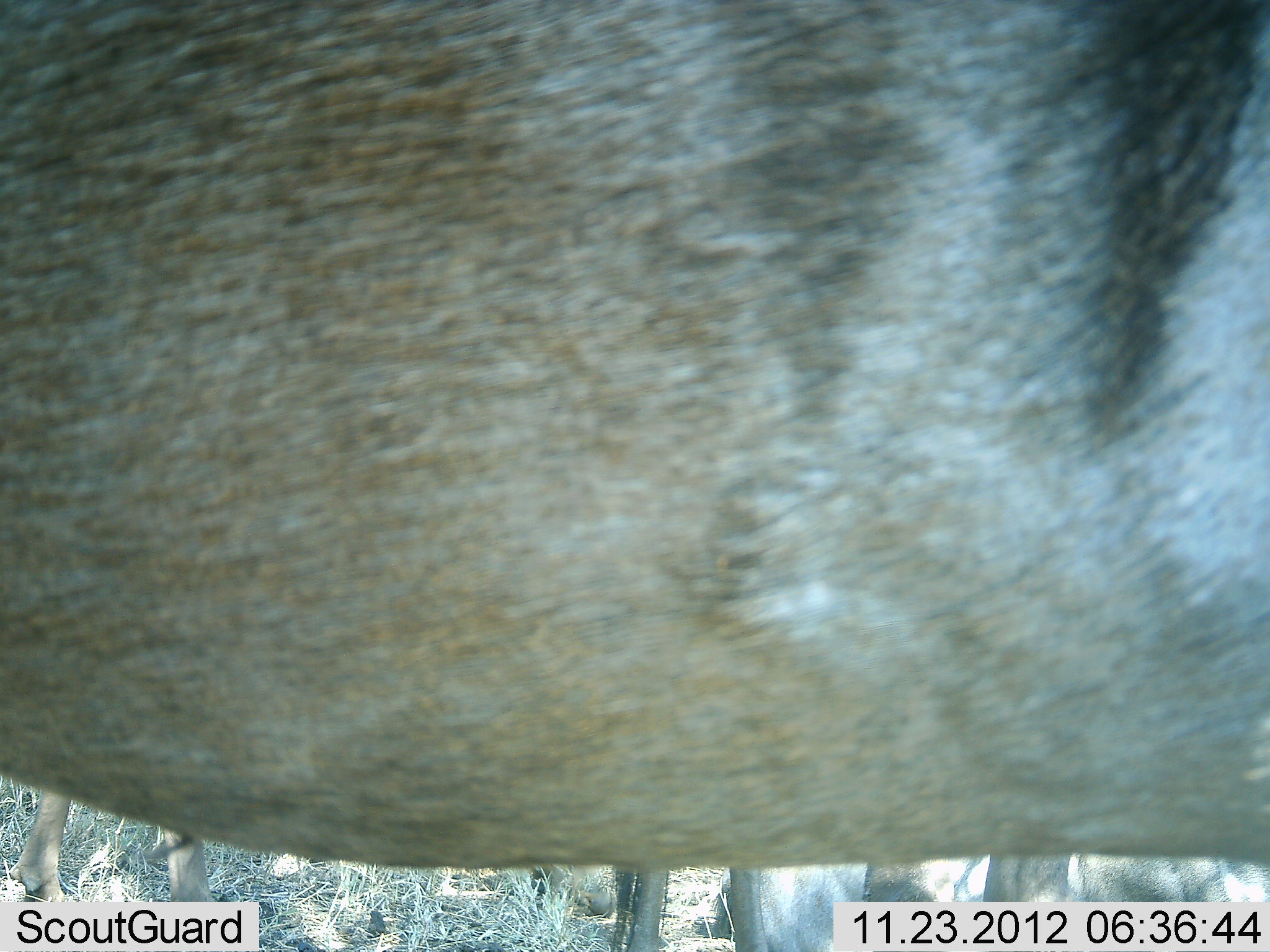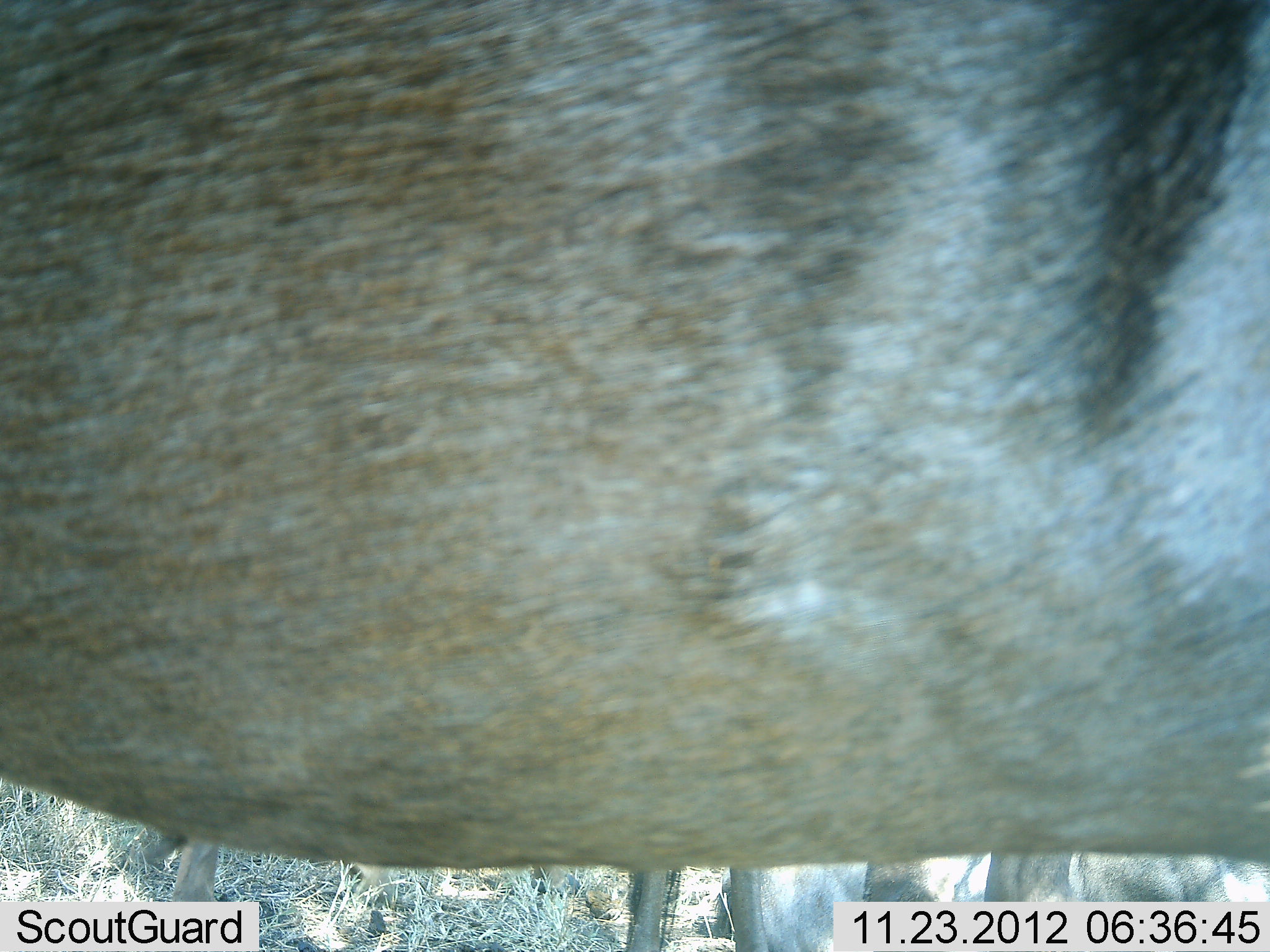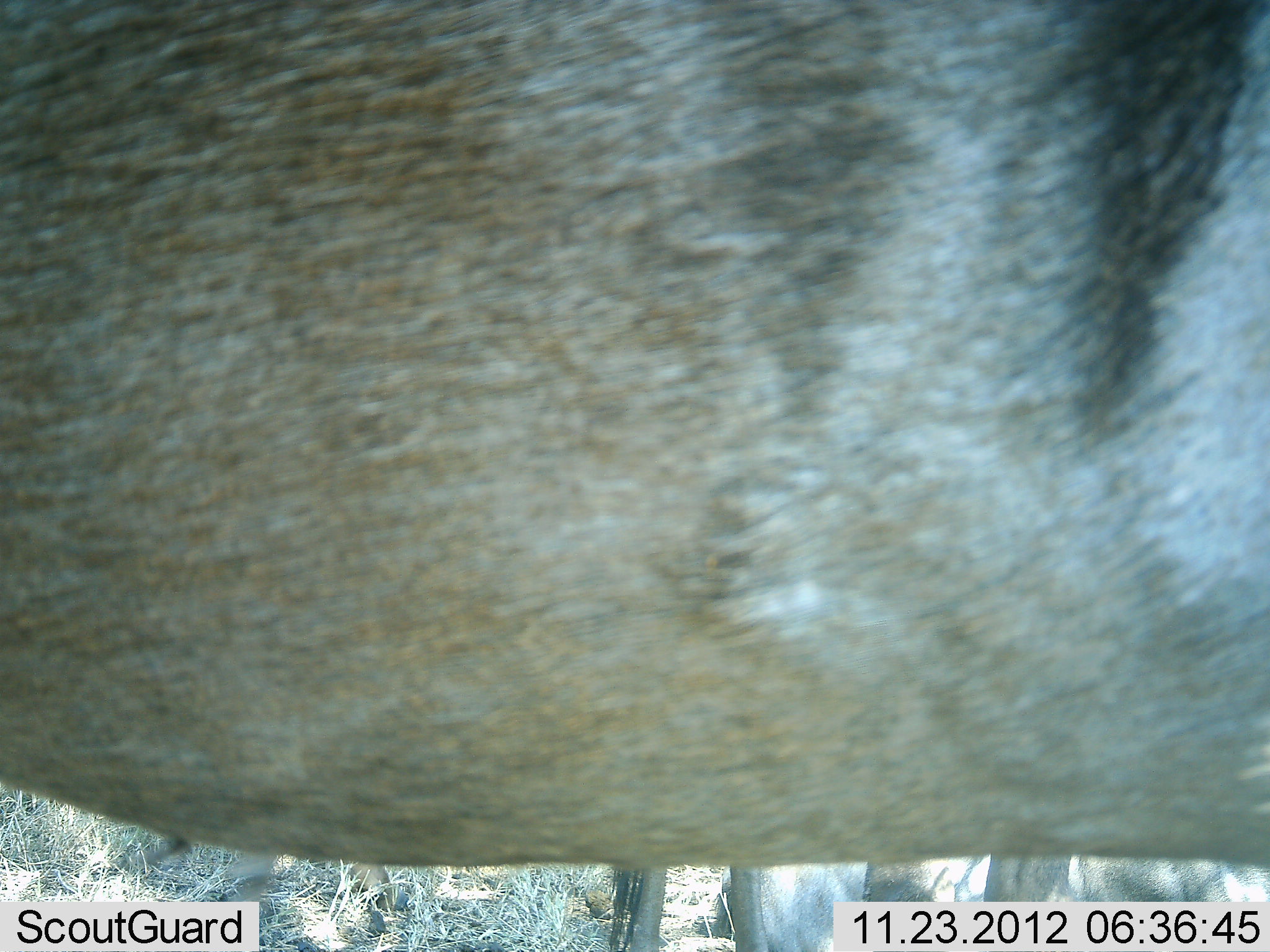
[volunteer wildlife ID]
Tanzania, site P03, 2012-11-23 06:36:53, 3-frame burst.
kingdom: Animalia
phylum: Chordata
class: Mammalia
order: Artiodactyla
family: Bovidae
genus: Connochaetes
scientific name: Connochaetes taurinus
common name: blue wildebeest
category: wildebeest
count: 3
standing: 90%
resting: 20%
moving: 0%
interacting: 0%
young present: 10%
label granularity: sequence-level